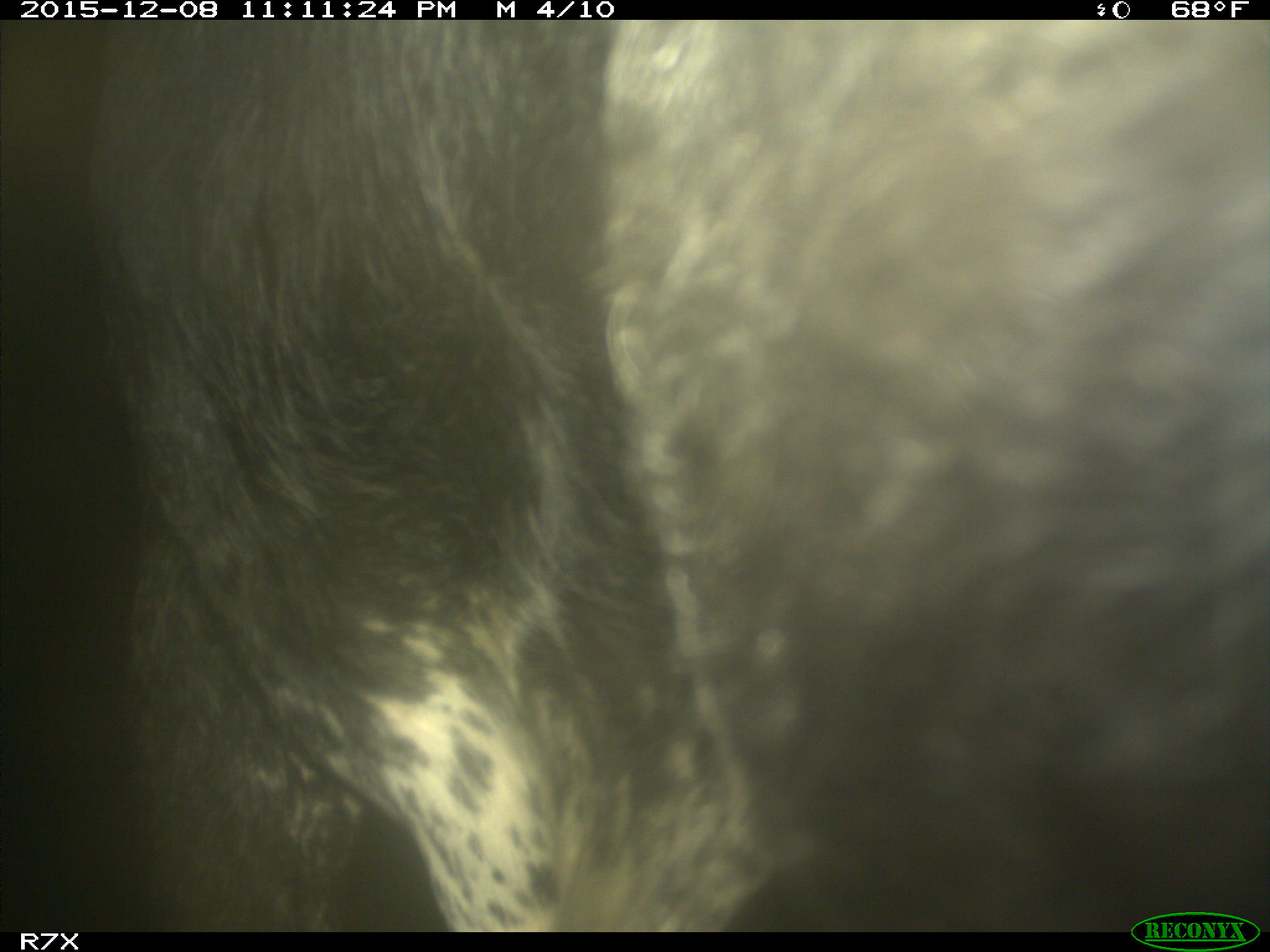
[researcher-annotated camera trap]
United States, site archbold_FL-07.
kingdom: Animalia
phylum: Chordata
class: Mammalia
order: Artiodactyla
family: Bovidae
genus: Bos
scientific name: Bos taurus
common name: domestic cow